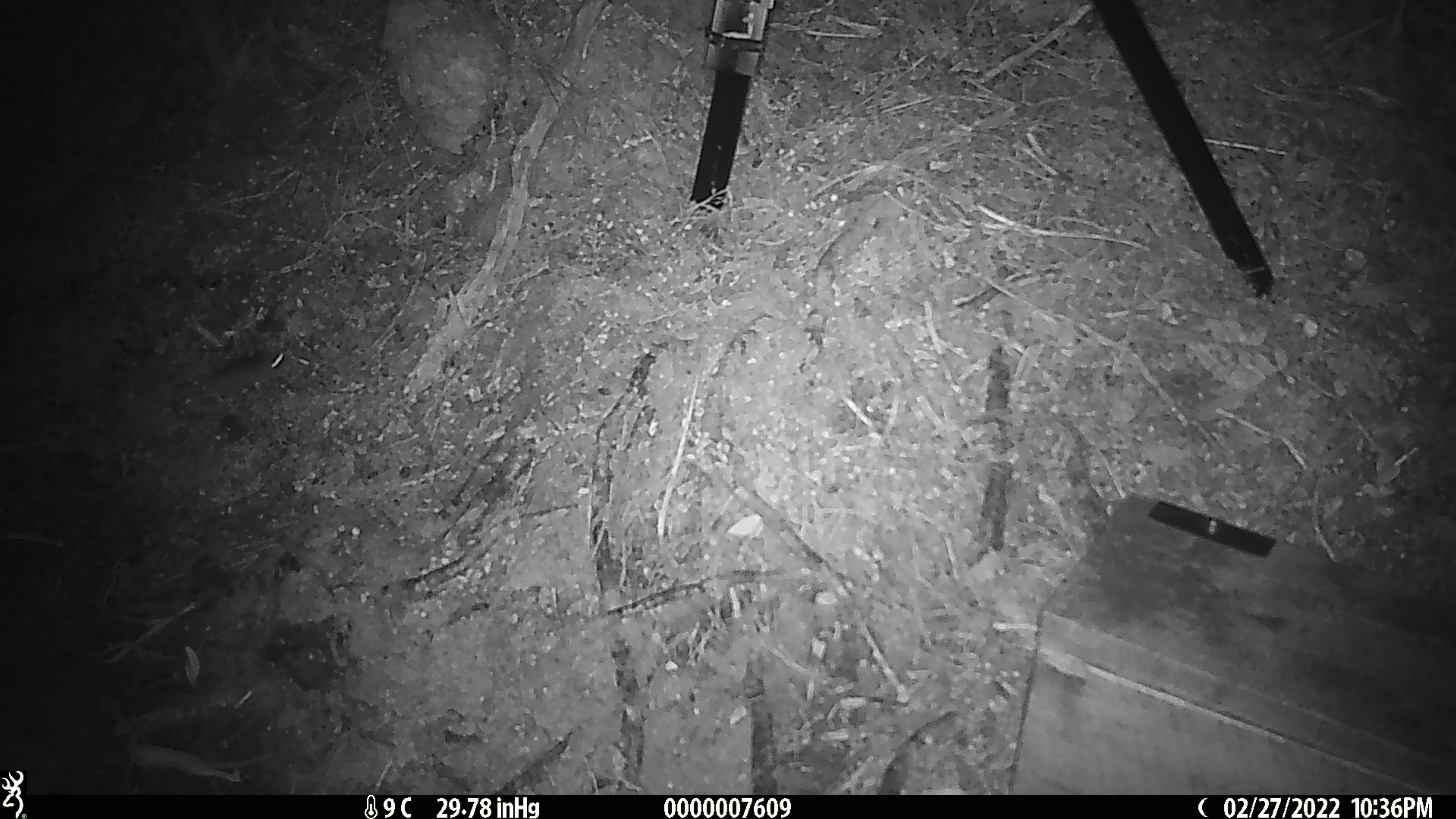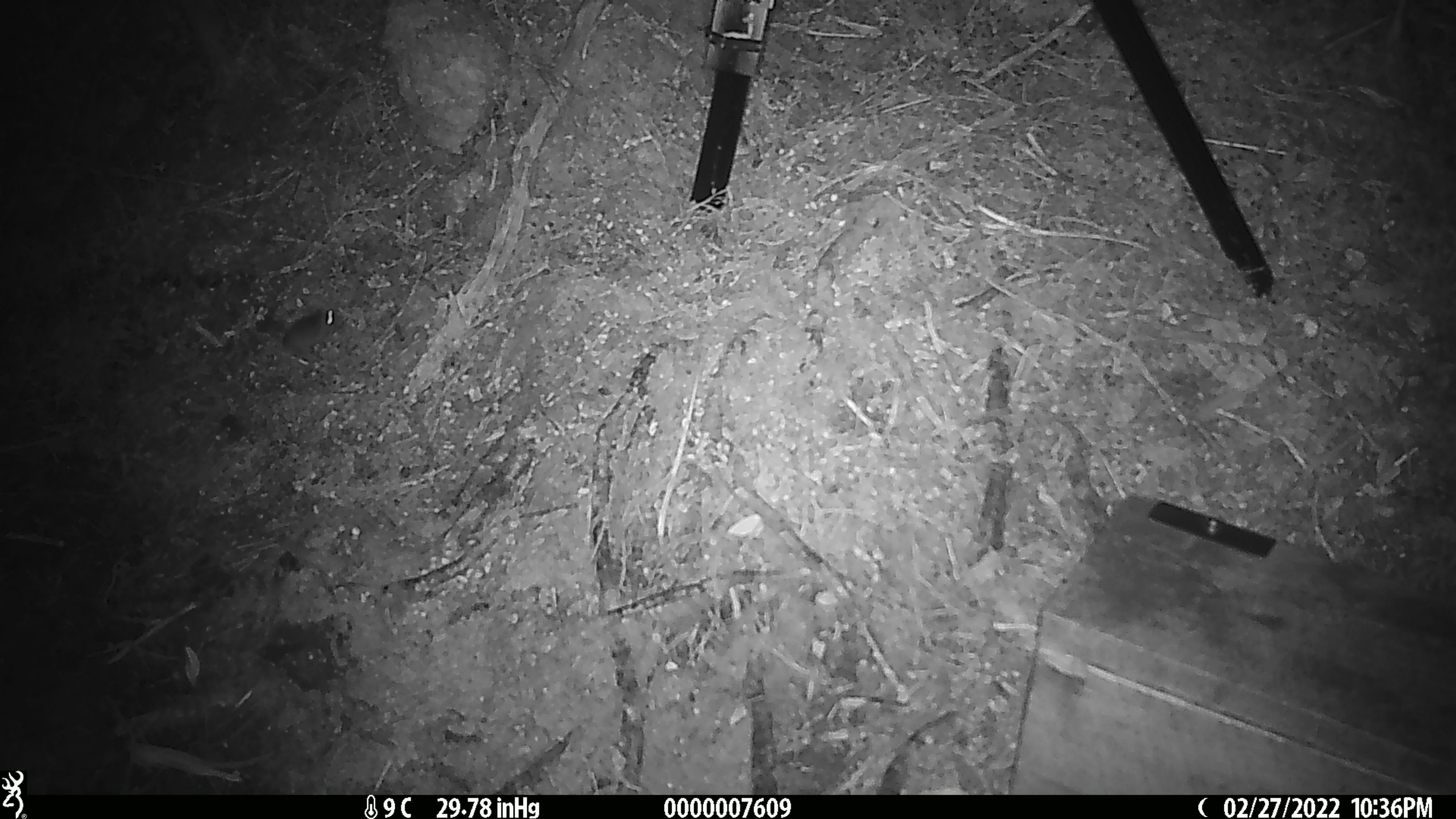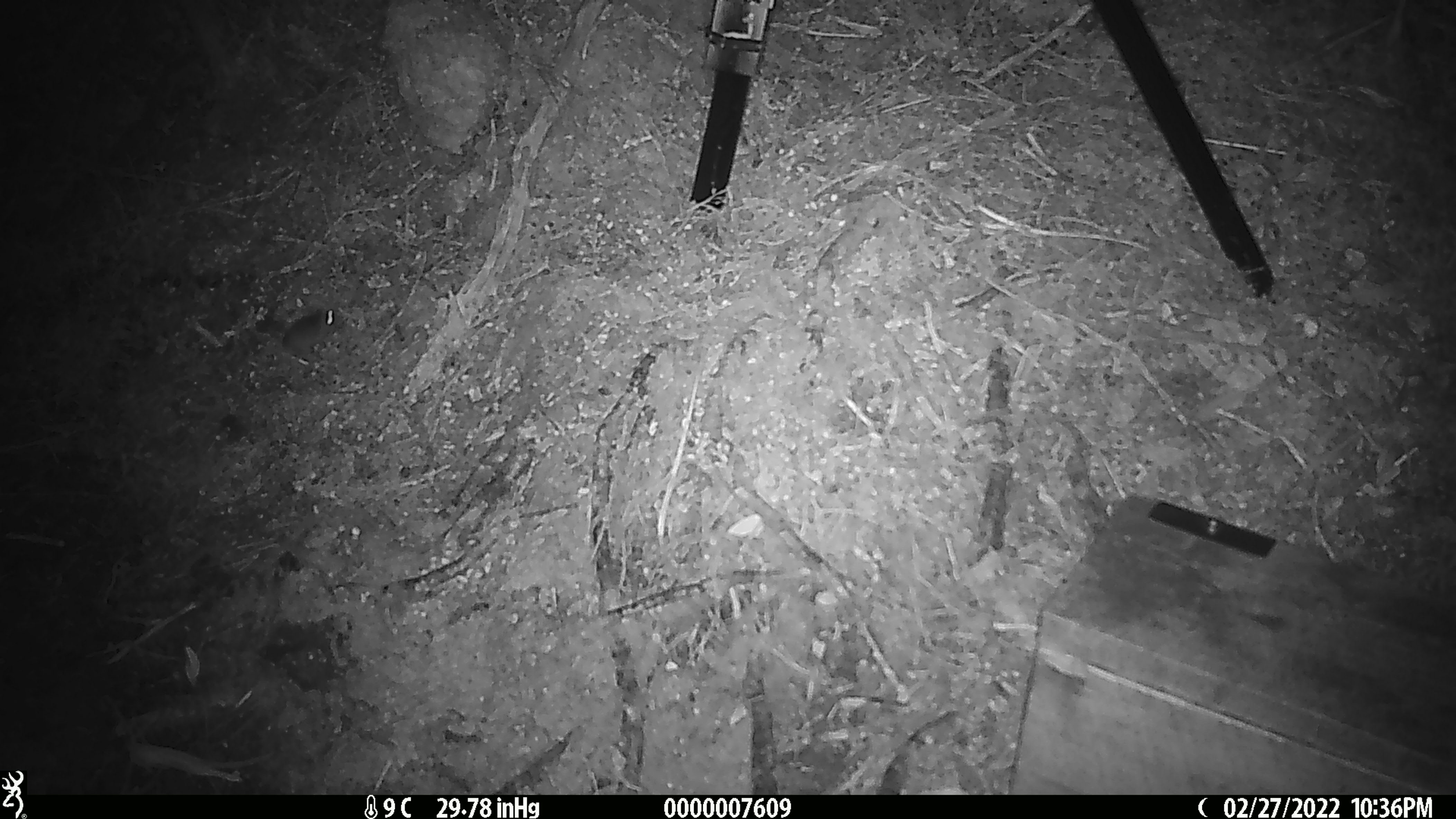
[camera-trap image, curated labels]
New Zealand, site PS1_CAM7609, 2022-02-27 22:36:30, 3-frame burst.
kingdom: Animalia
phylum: Chordata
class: Mammalia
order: Rodentia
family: Muridae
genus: Mus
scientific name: Mus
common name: mouse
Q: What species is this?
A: Mouse (Mus).